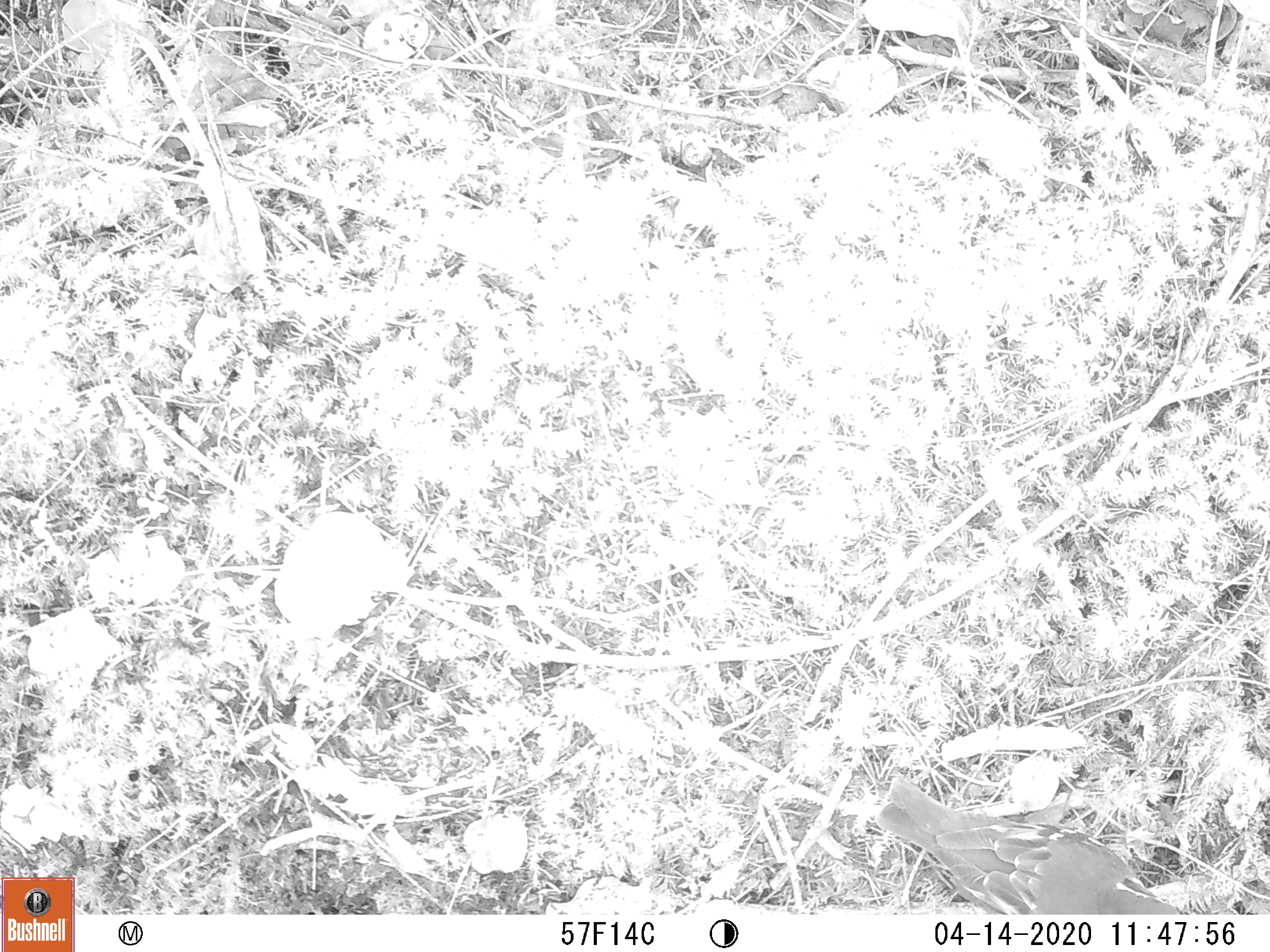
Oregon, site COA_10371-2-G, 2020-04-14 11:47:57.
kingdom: Animalia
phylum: Chordata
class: Aves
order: Passeriformes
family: Turdidae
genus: Ixoreus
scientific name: Ixoreus naevius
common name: varied thrush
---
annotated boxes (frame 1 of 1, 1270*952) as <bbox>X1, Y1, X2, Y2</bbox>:
varied thrush: <bbox>869, 775, 1177, 909</bbox>